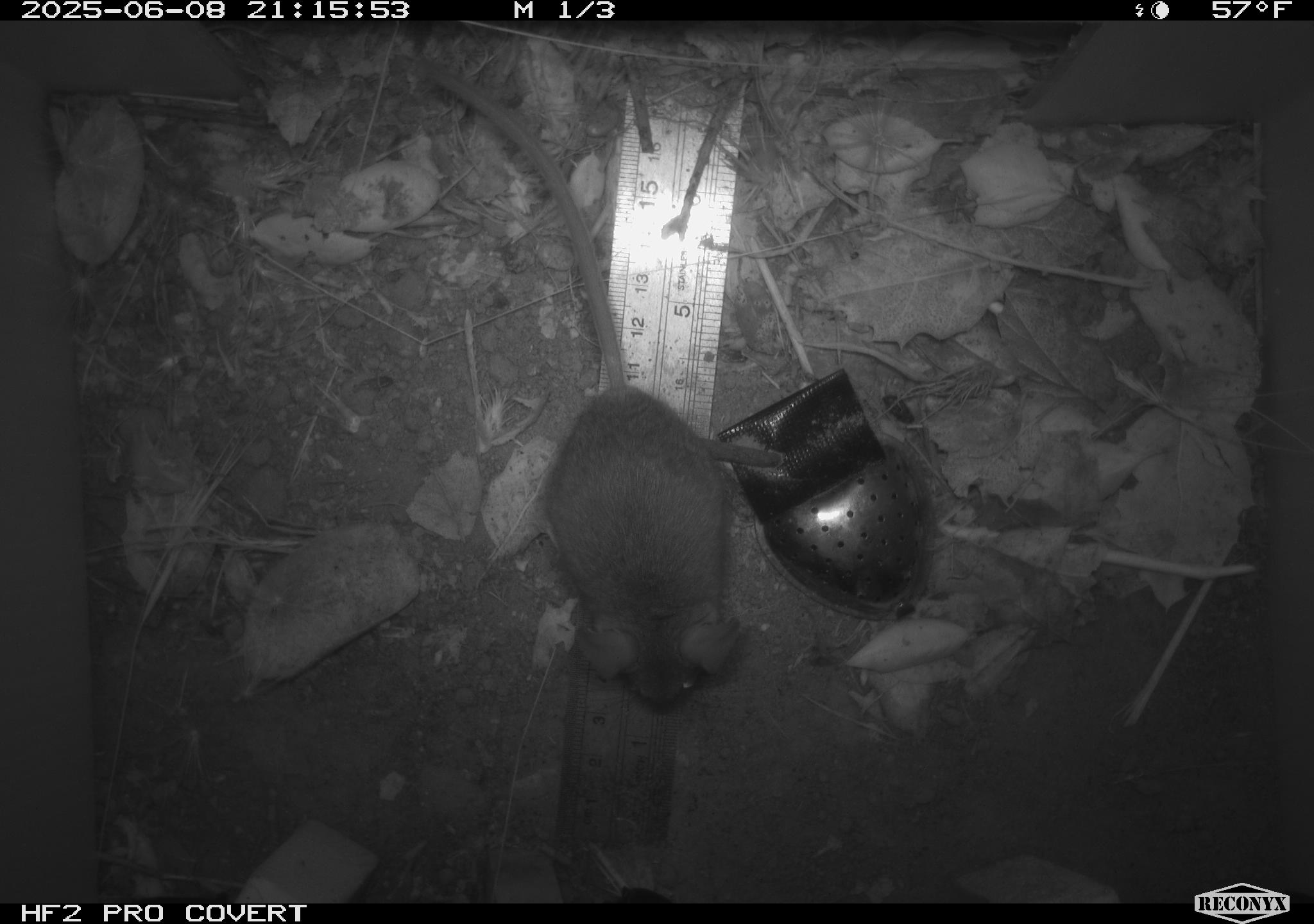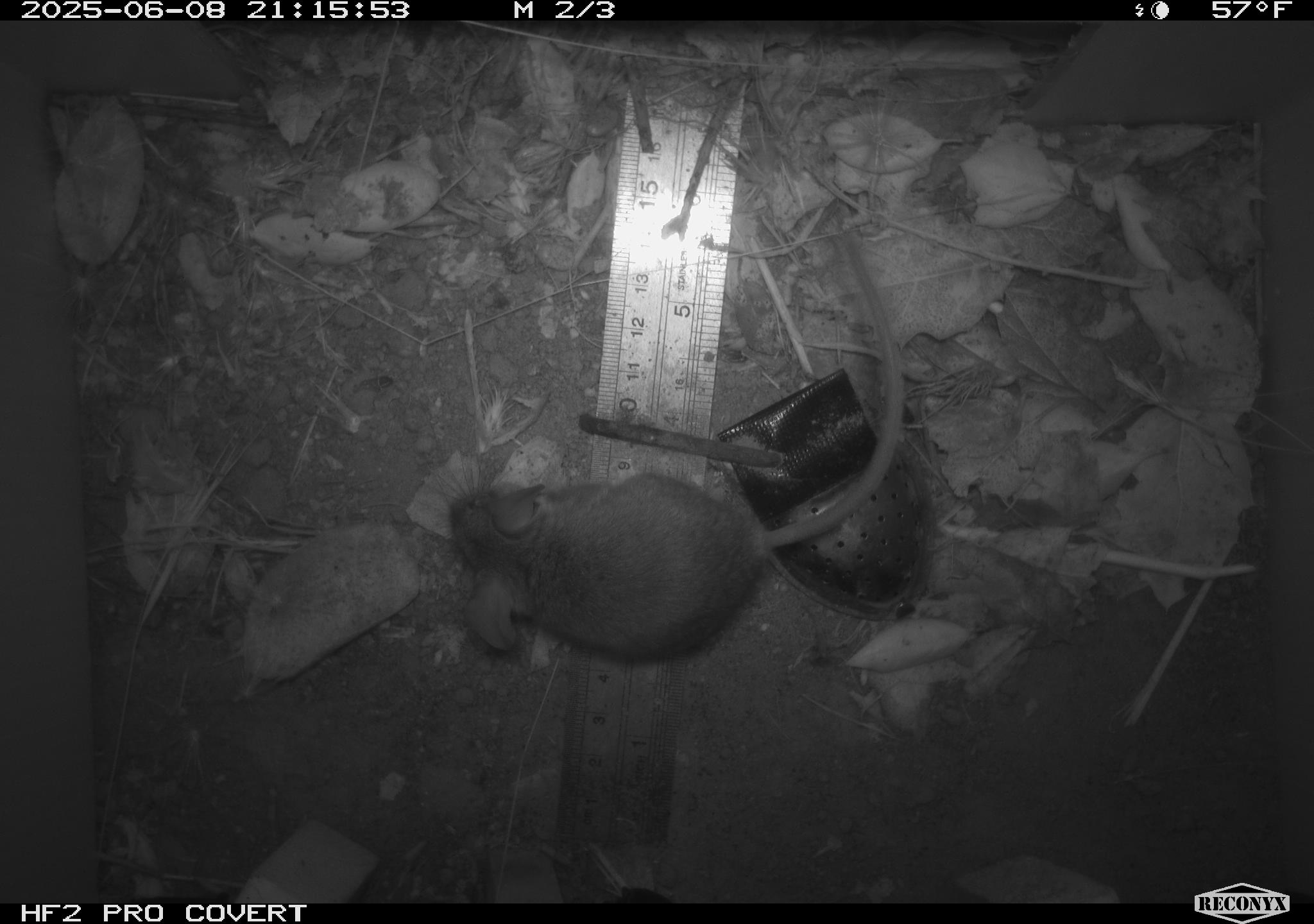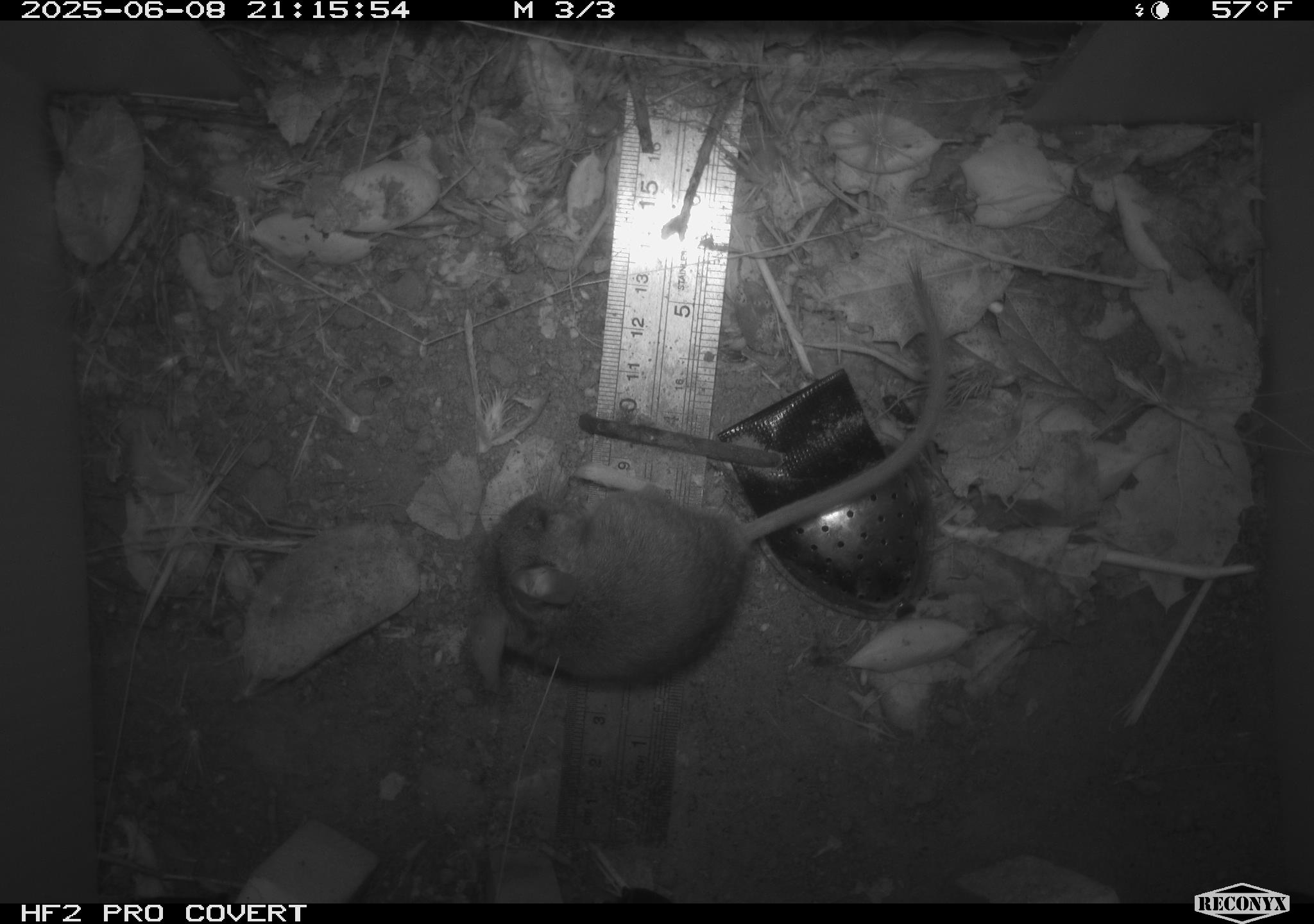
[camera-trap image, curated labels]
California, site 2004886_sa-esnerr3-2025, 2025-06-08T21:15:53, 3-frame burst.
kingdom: Animalia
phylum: Chordata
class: Mammalia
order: Rodentia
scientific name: Rodentia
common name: rodent